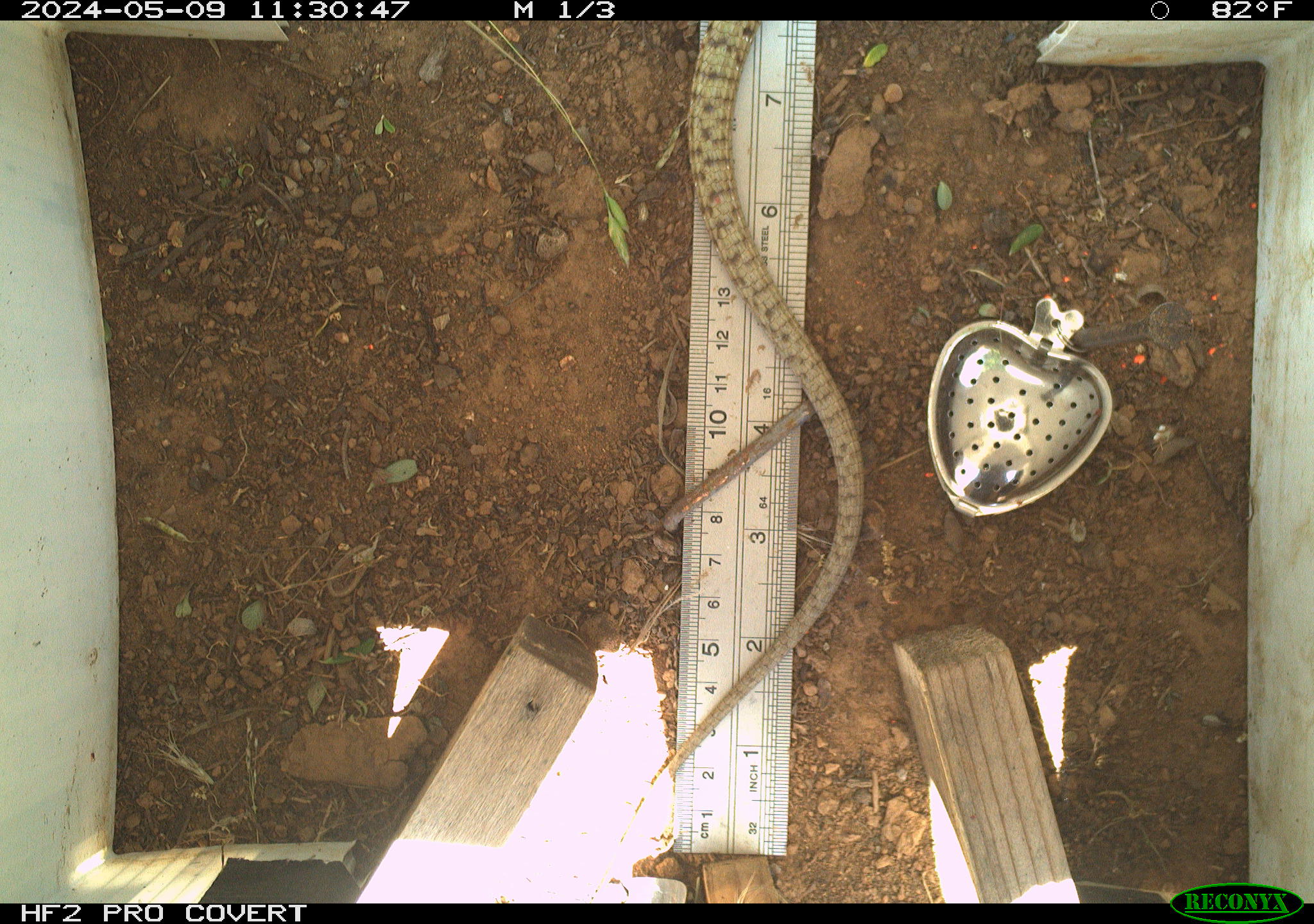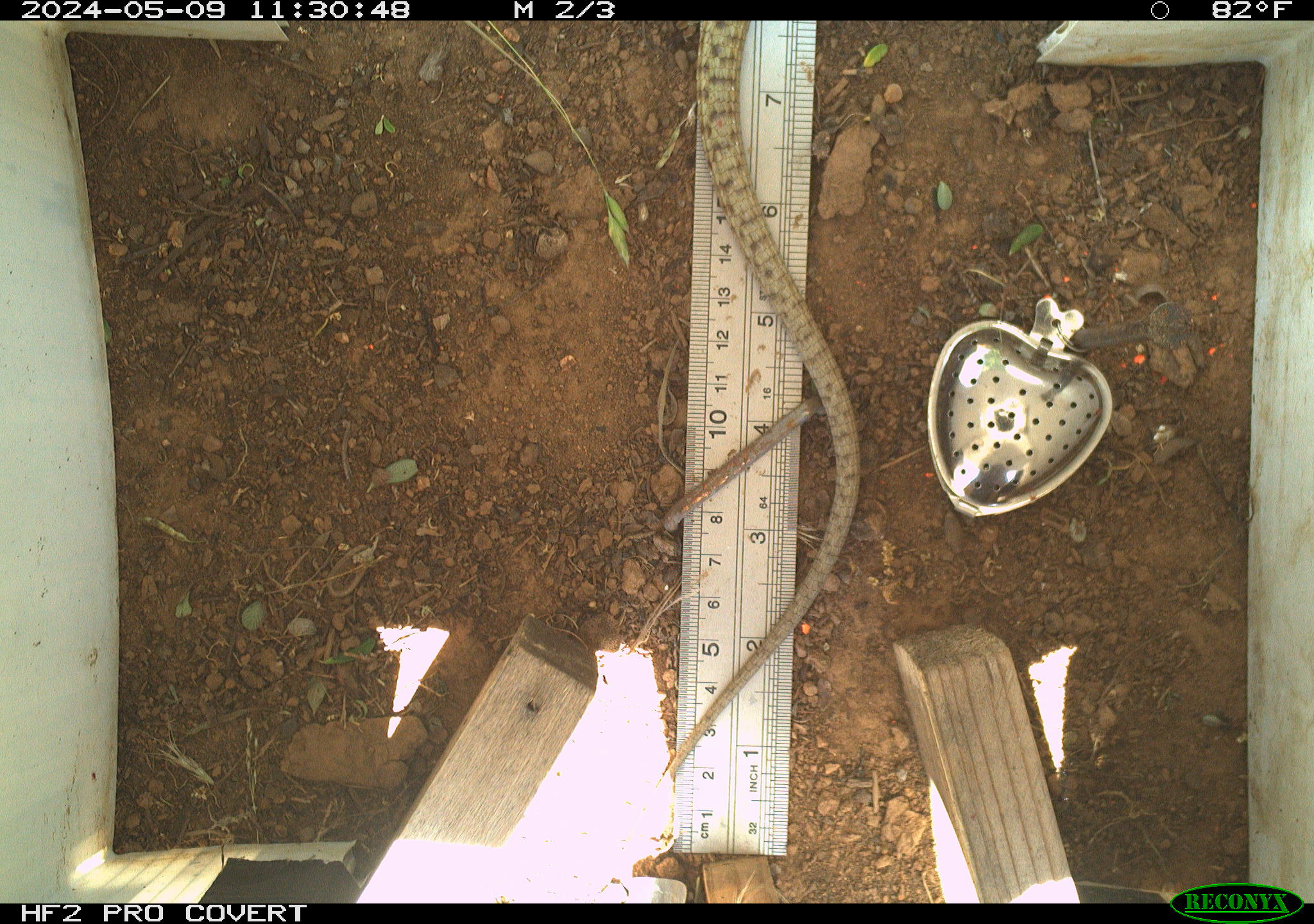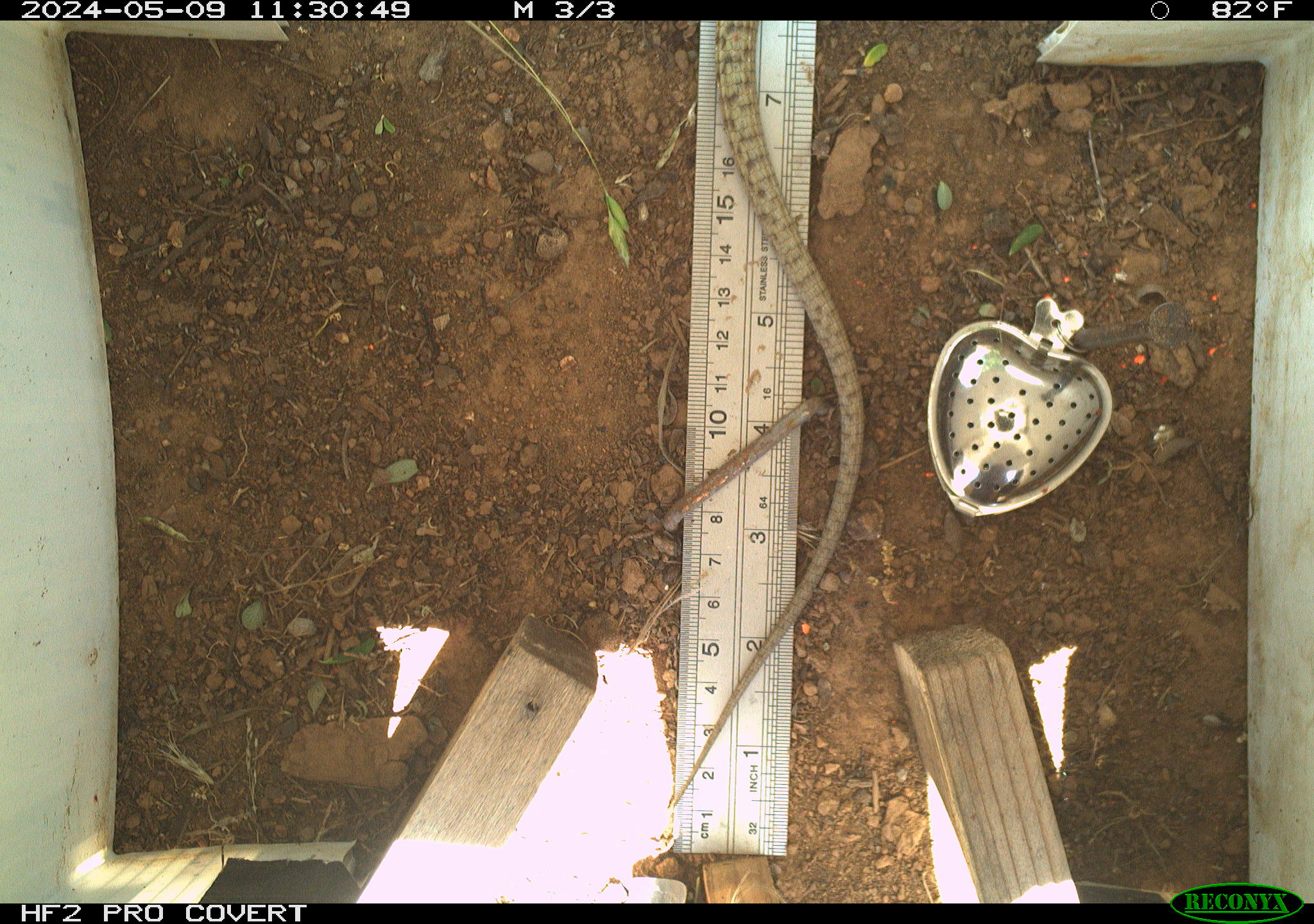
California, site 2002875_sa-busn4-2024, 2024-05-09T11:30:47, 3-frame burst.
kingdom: Animalia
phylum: Chordata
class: Reptilia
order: Squamata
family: Anguidae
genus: Elgaria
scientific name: Elgaria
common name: alligator lizards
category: elgaria species